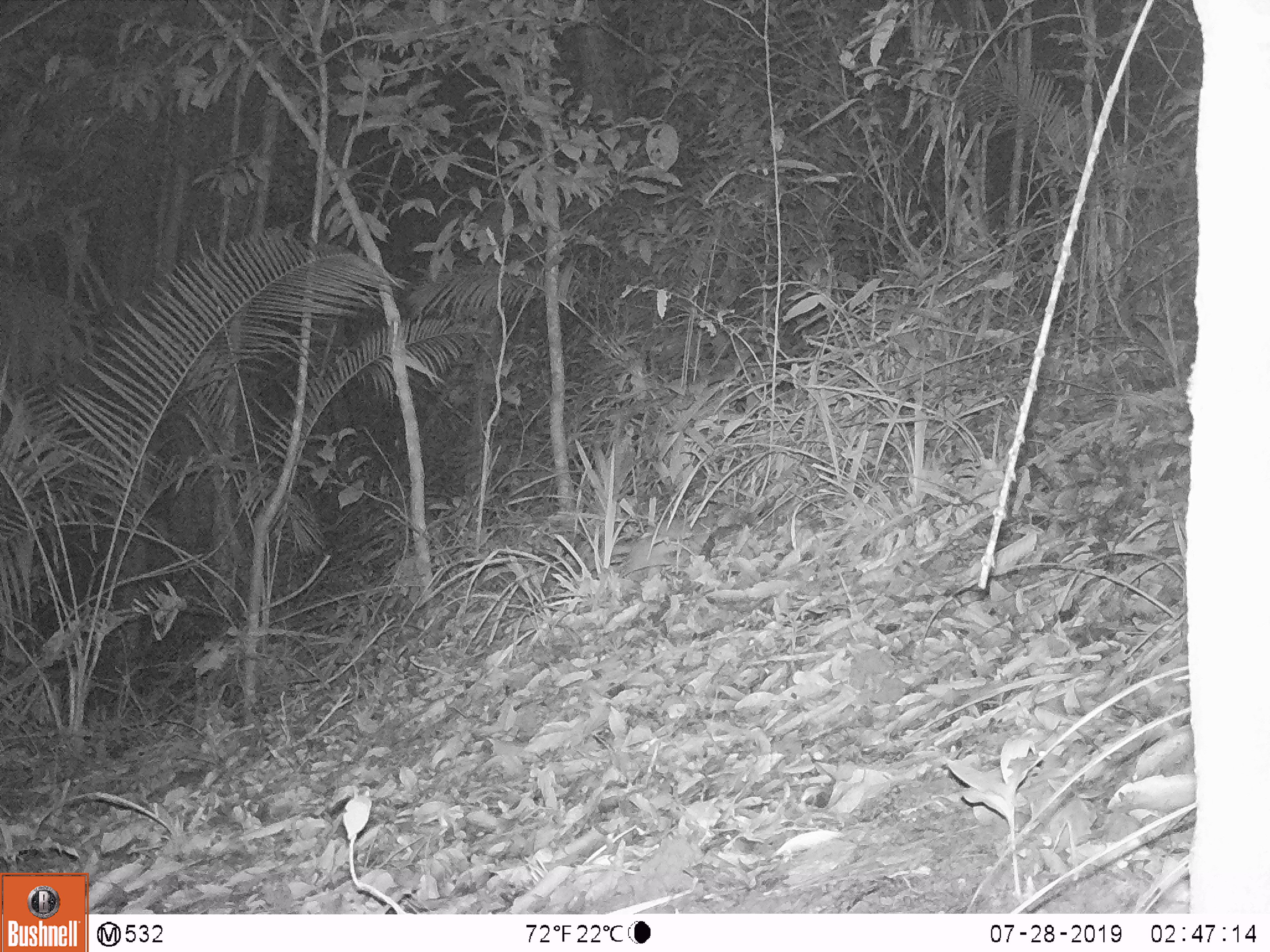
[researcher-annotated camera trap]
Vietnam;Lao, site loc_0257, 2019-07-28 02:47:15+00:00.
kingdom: Animalia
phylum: Chordata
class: Mammalia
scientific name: Mammalia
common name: mammal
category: unidentified small mammal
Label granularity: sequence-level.